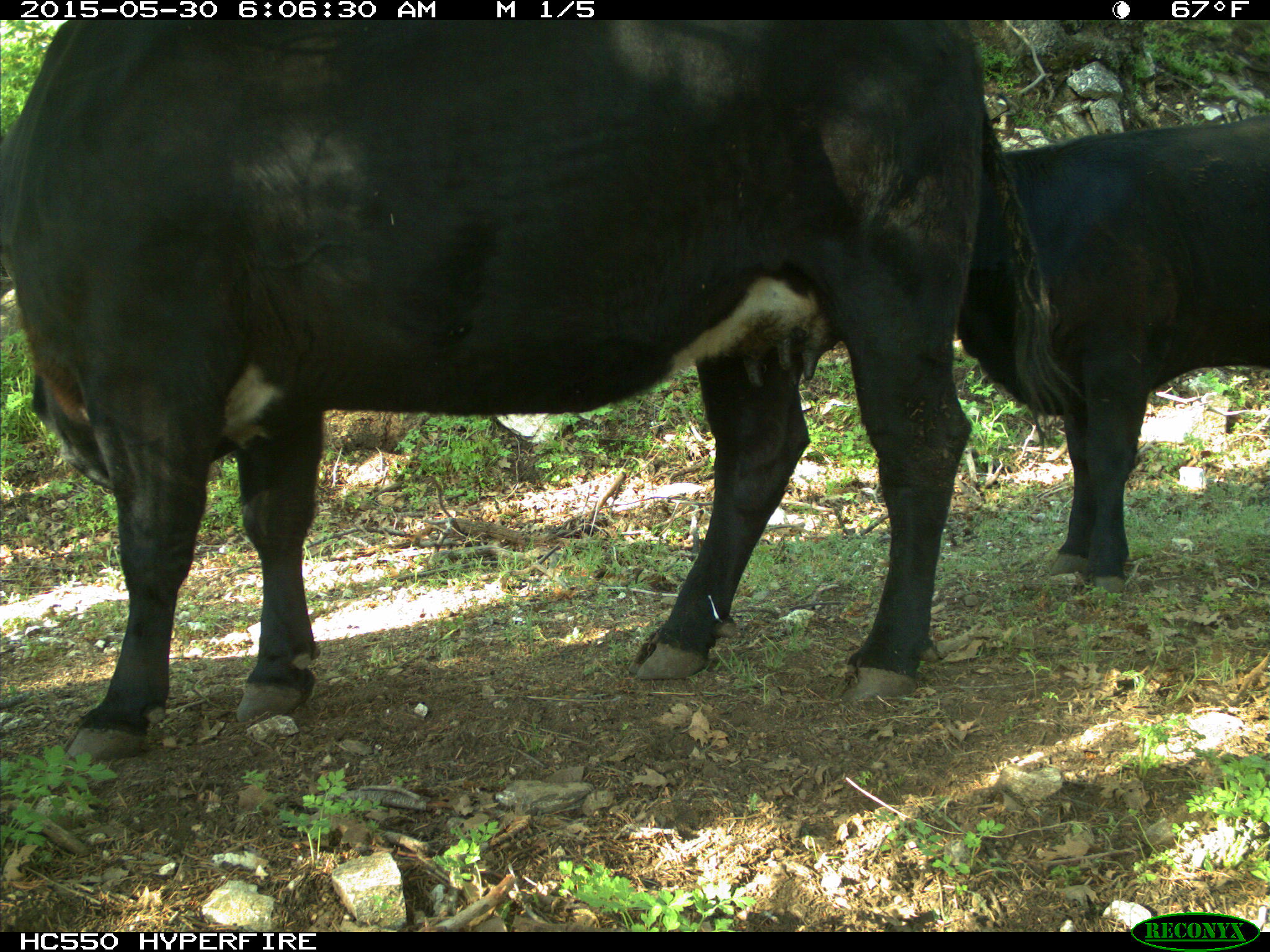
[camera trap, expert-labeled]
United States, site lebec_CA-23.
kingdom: Animalia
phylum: Chordata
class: Mammalia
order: Artiodactyla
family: Bovidae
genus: Bos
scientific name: Bos taurus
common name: domestic cow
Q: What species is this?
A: Bos taurus (domestic cow).